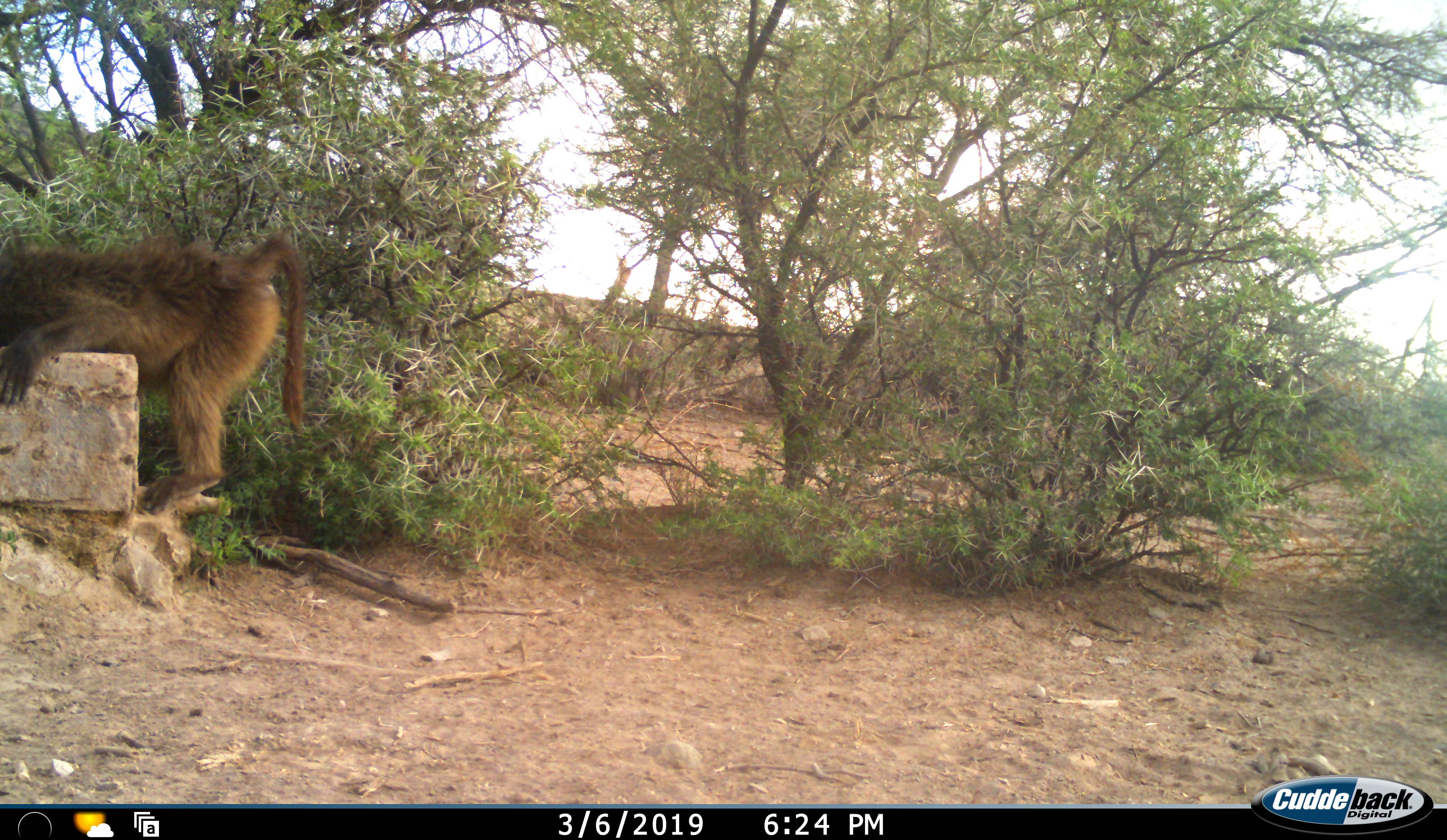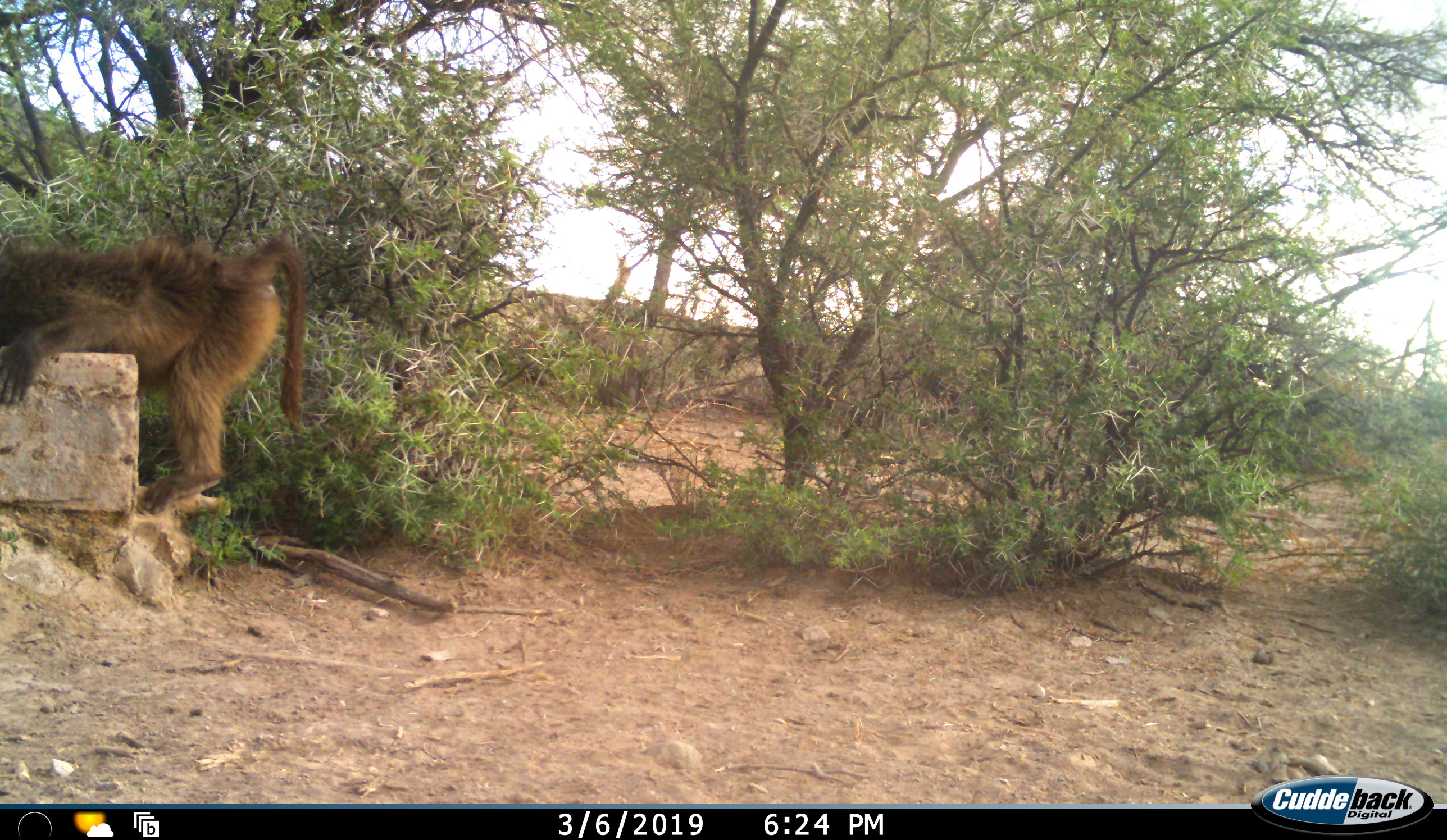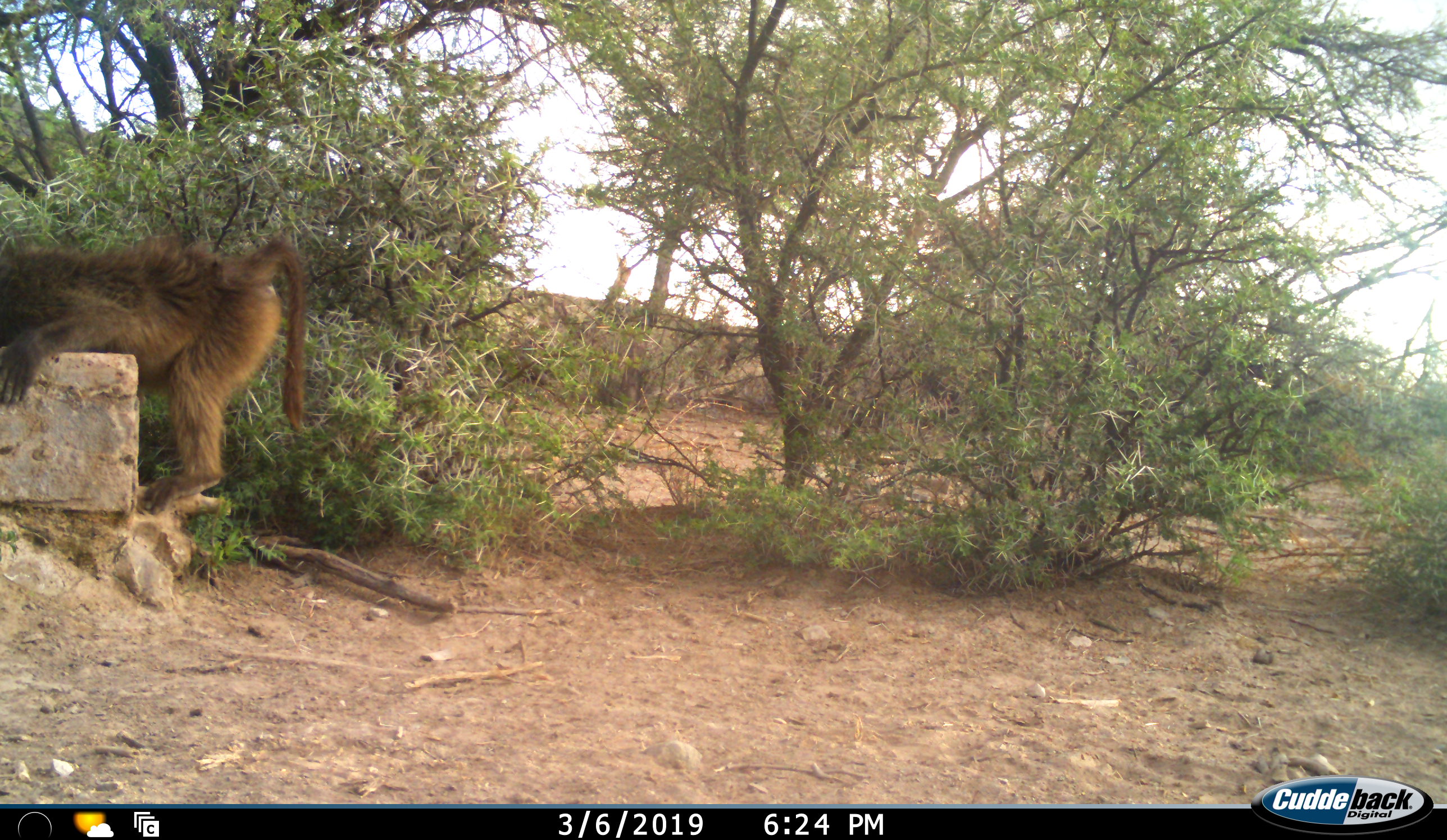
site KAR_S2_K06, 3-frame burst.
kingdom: Animalia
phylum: Chordata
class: Mammalia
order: Primates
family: Cercopithecidae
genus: Papio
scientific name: Papio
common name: baboon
Baboon (Papio), count 1. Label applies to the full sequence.